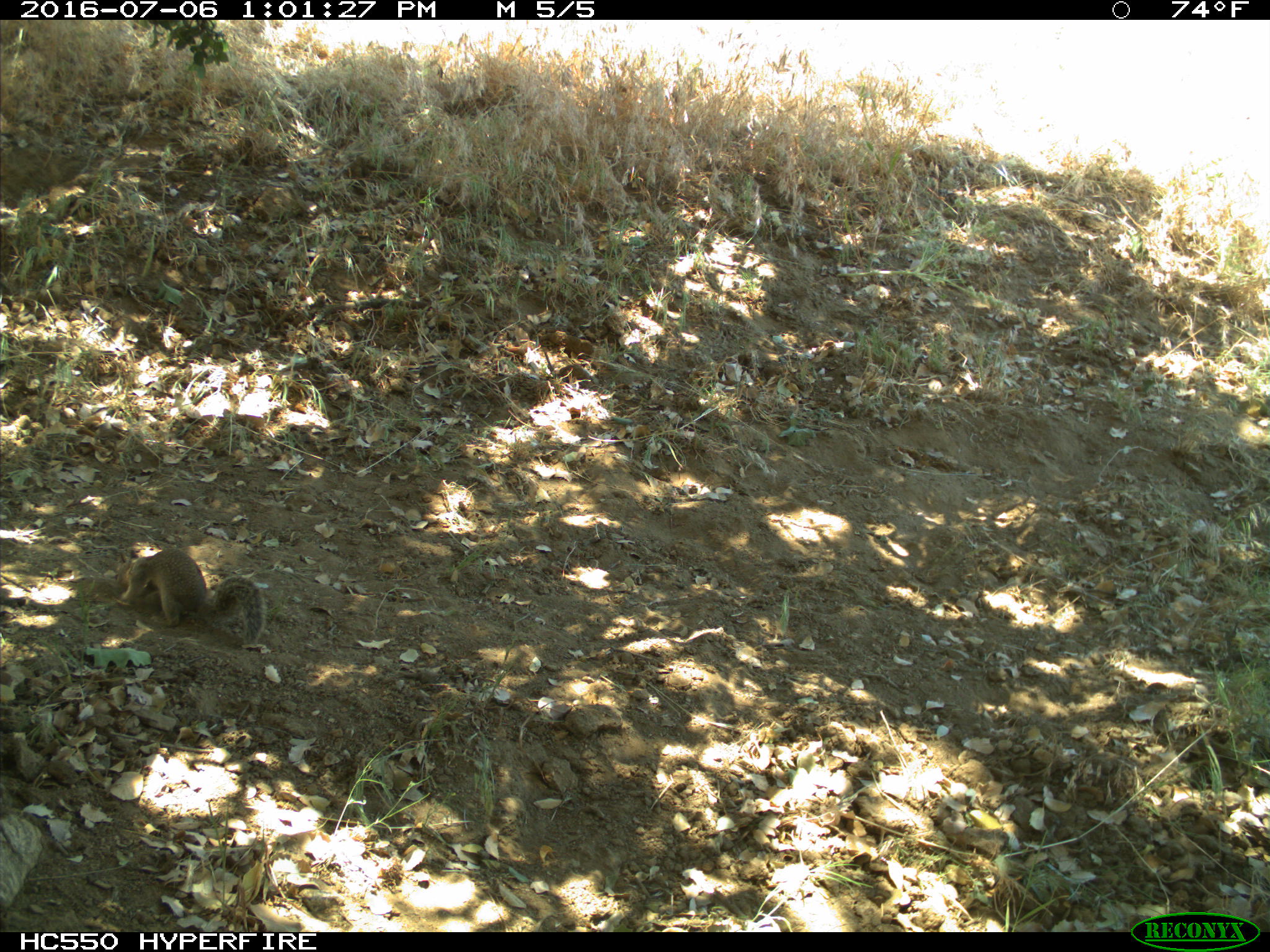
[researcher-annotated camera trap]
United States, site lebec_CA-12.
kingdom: Animalia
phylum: Chordata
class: Mammalia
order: Rodentia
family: Sciuridae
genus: Otospermophilus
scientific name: Otospermophilus beecheyi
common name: california ground squirrel